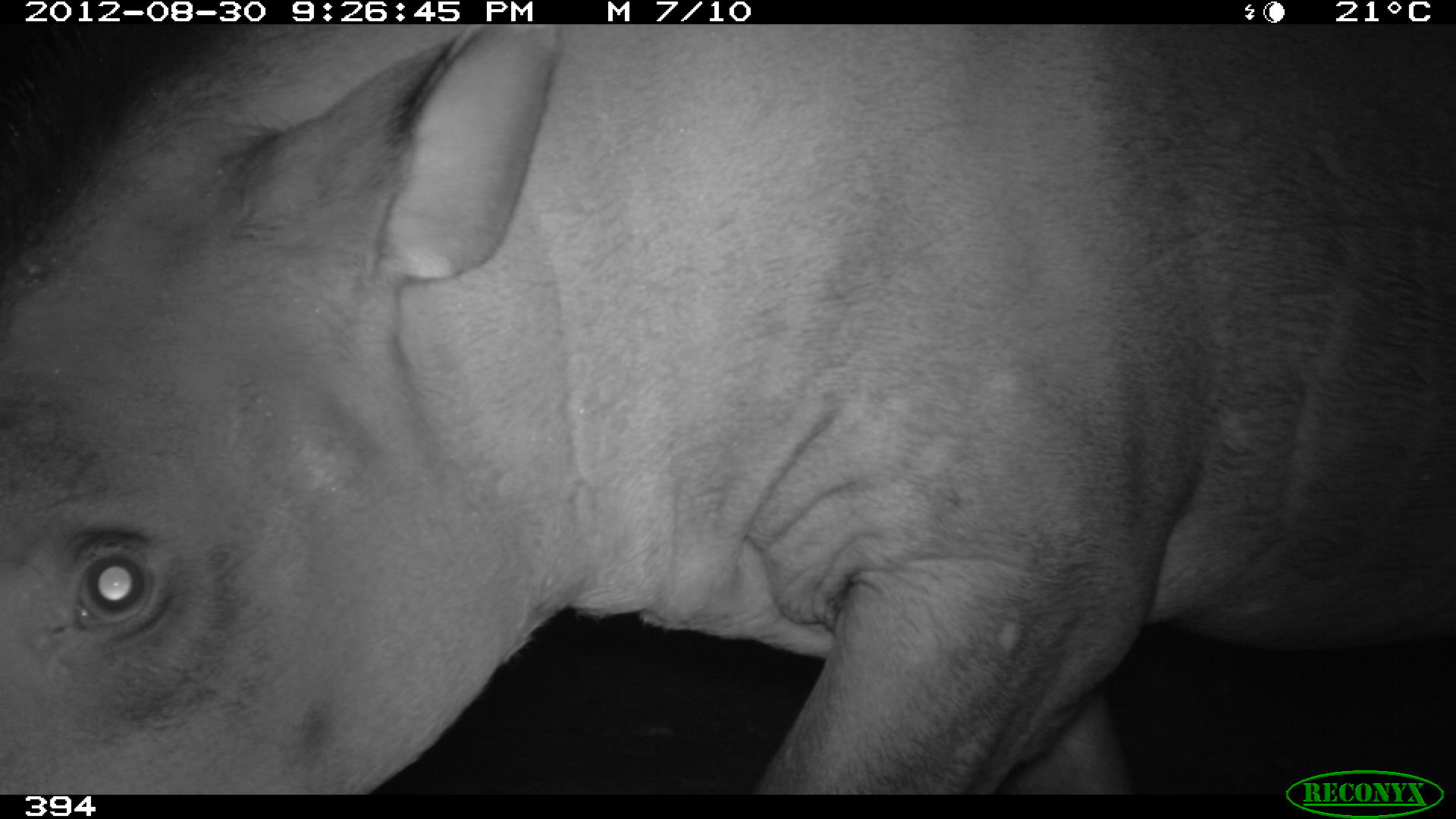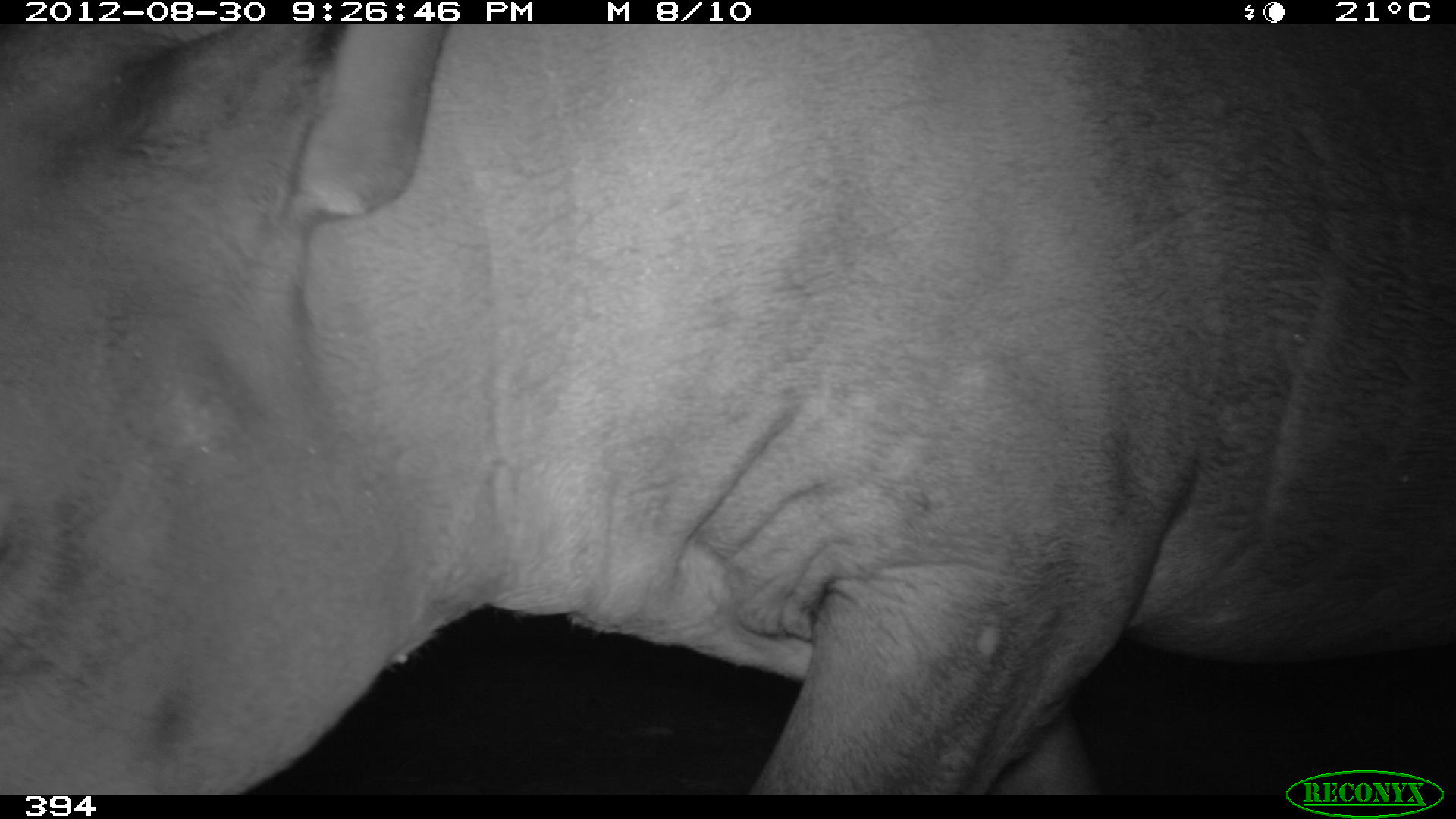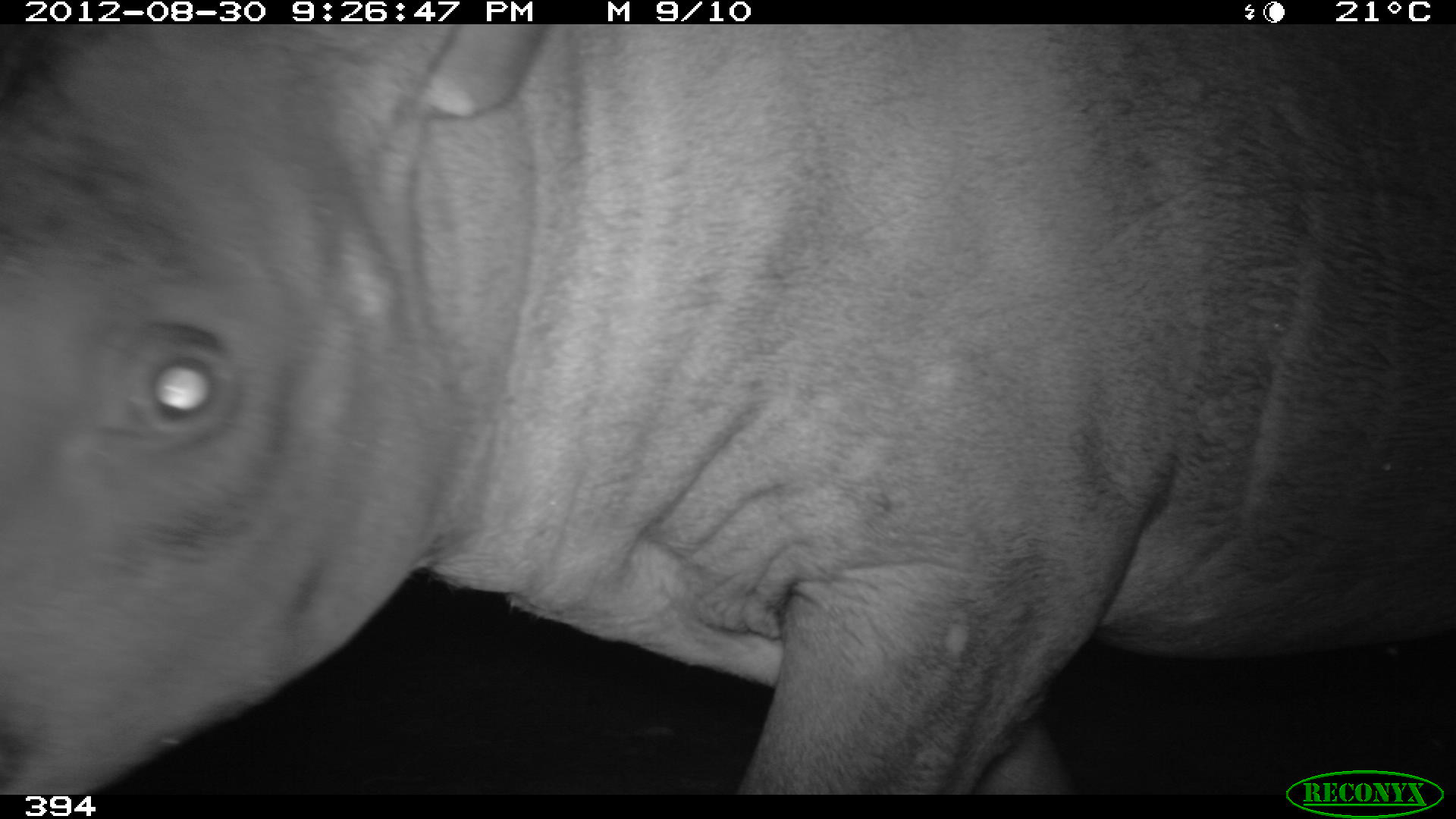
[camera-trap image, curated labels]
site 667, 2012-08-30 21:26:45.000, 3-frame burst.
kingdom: Animalia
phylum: Chordata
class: Mammalia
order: Perissodactyla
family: Tapiridae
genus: Tapirus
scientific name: Tapirus terrestris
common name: south american tapir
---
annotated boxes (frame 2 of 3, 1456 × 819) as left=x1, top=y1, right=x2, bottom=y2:
tapirus terrestris: left=0, top=23, right=1456, bottom=791